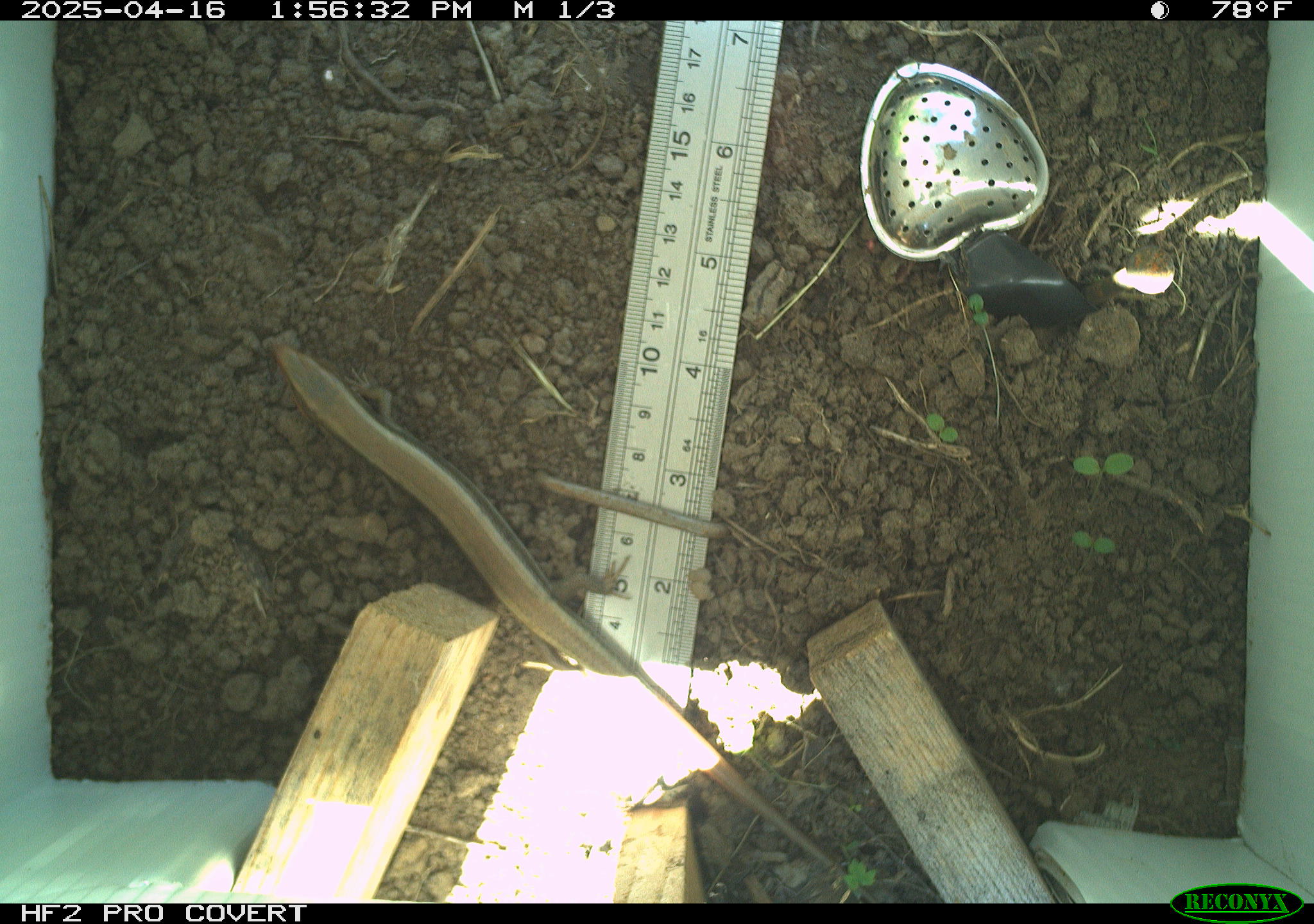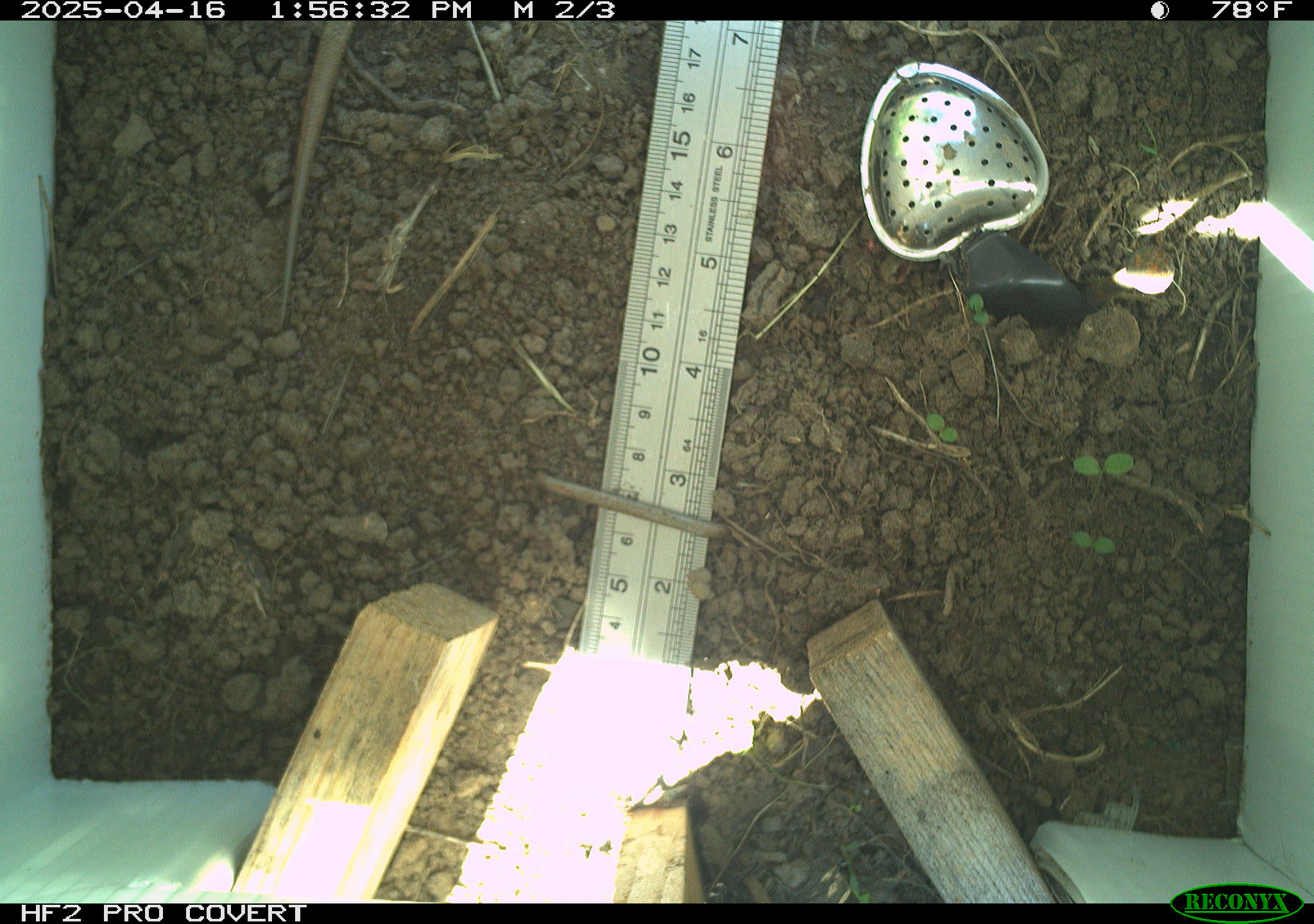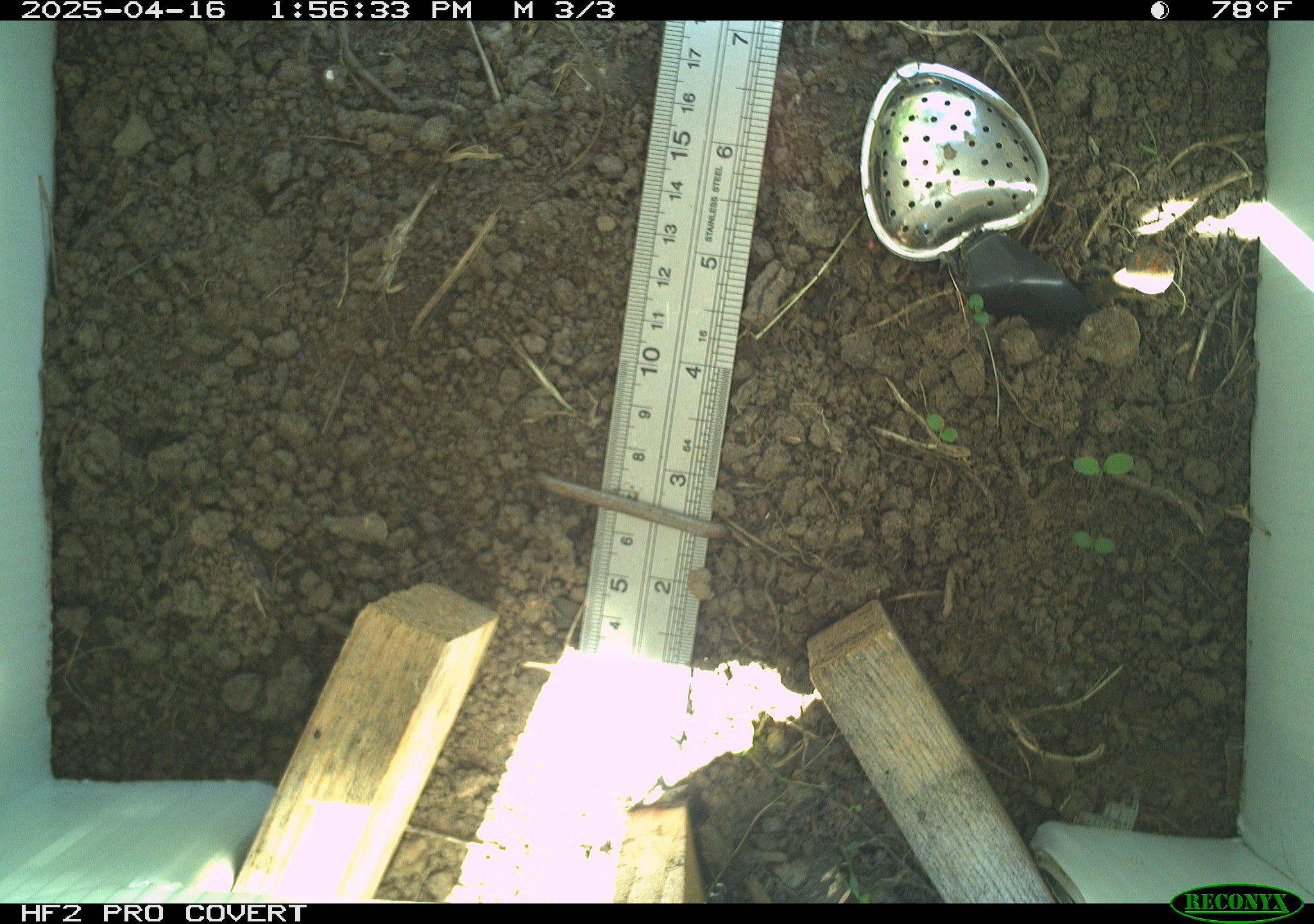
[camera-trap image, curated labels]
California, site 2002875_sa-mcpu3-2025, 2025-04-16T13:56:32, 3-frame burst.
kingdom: Animalia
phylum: Chordata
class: Reptilia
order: Squamata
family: Scincidae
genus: Plestiodon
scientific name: Plestiodon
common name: blue-tailed skinks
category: plestiodon species